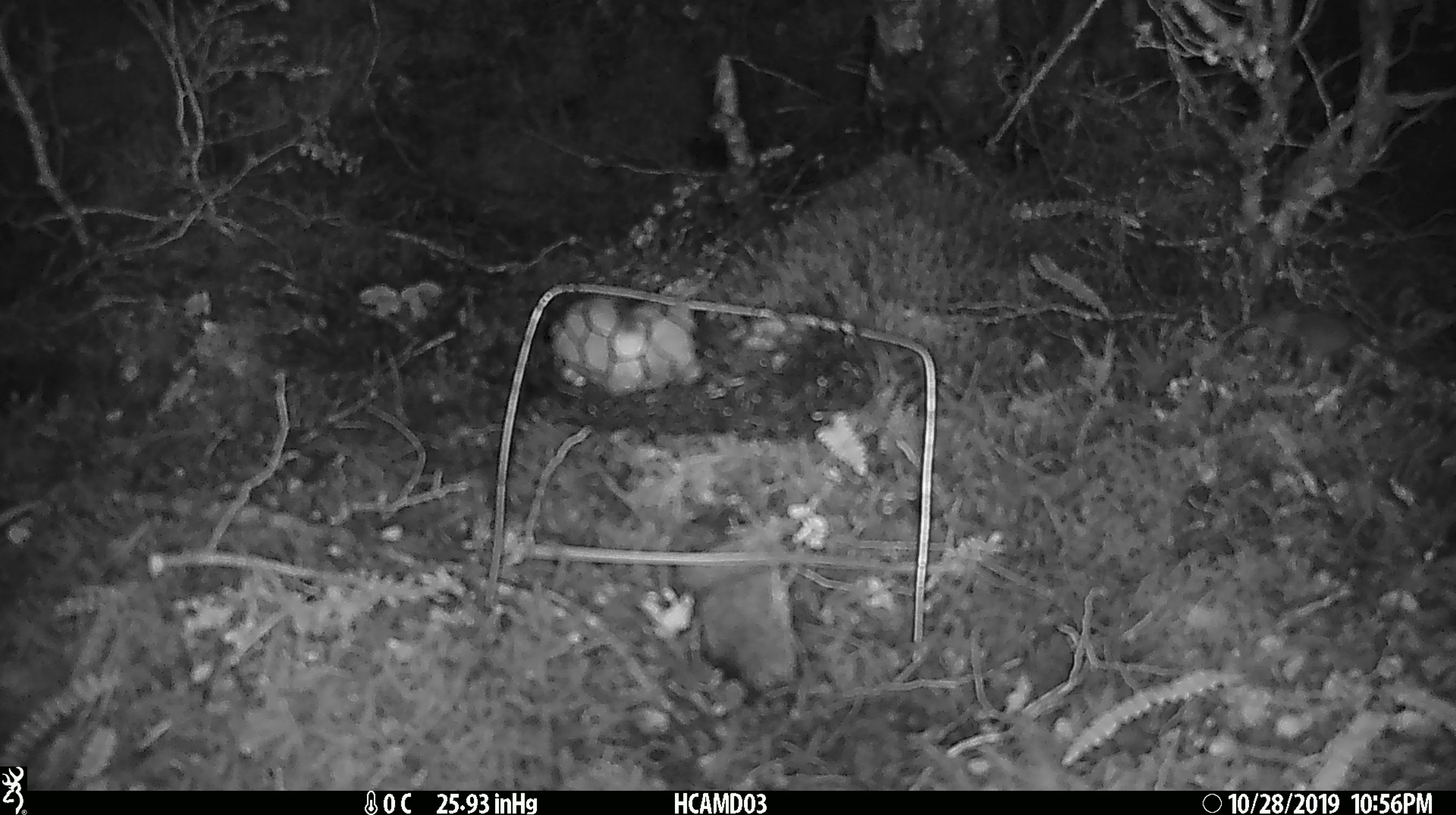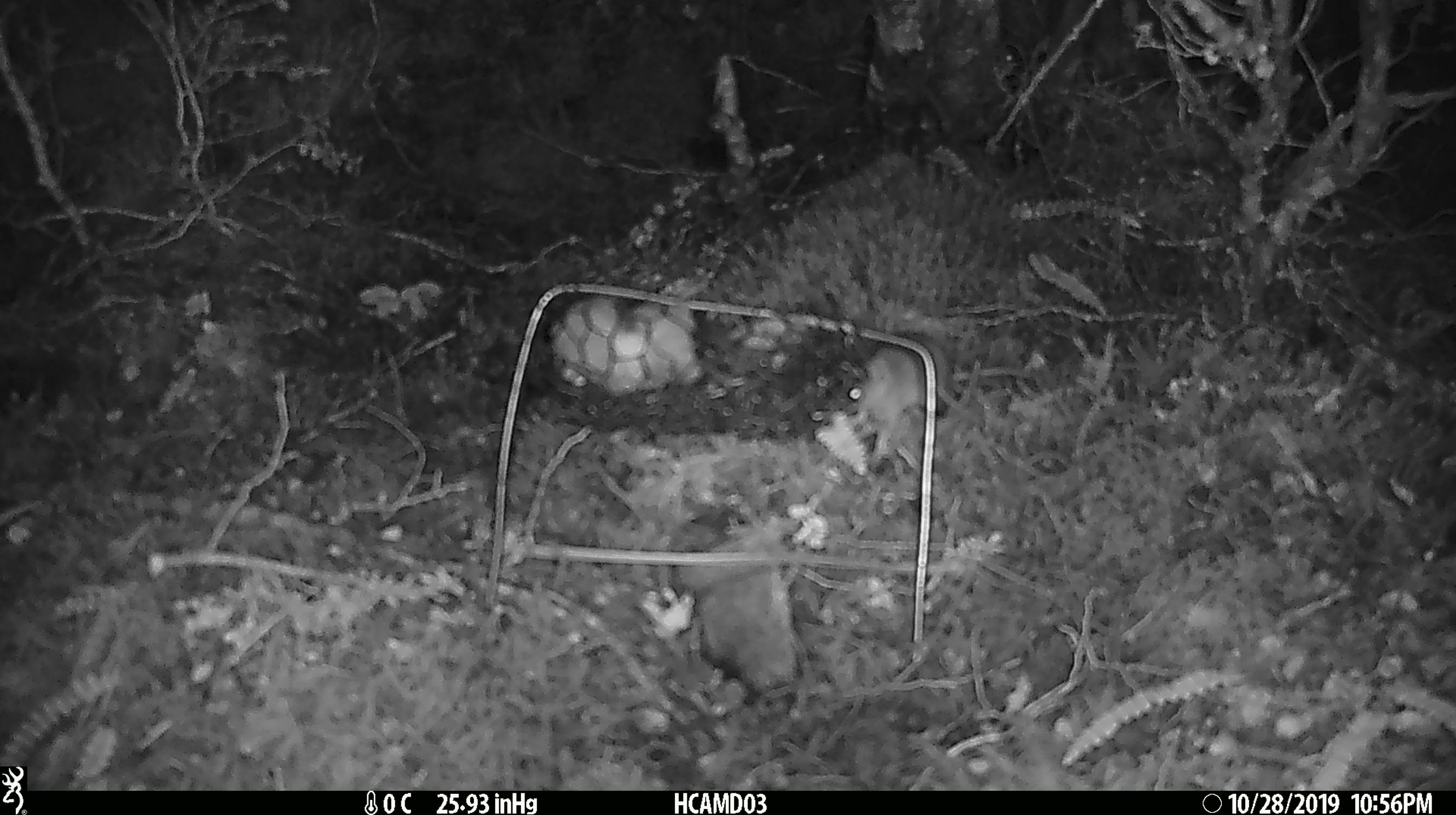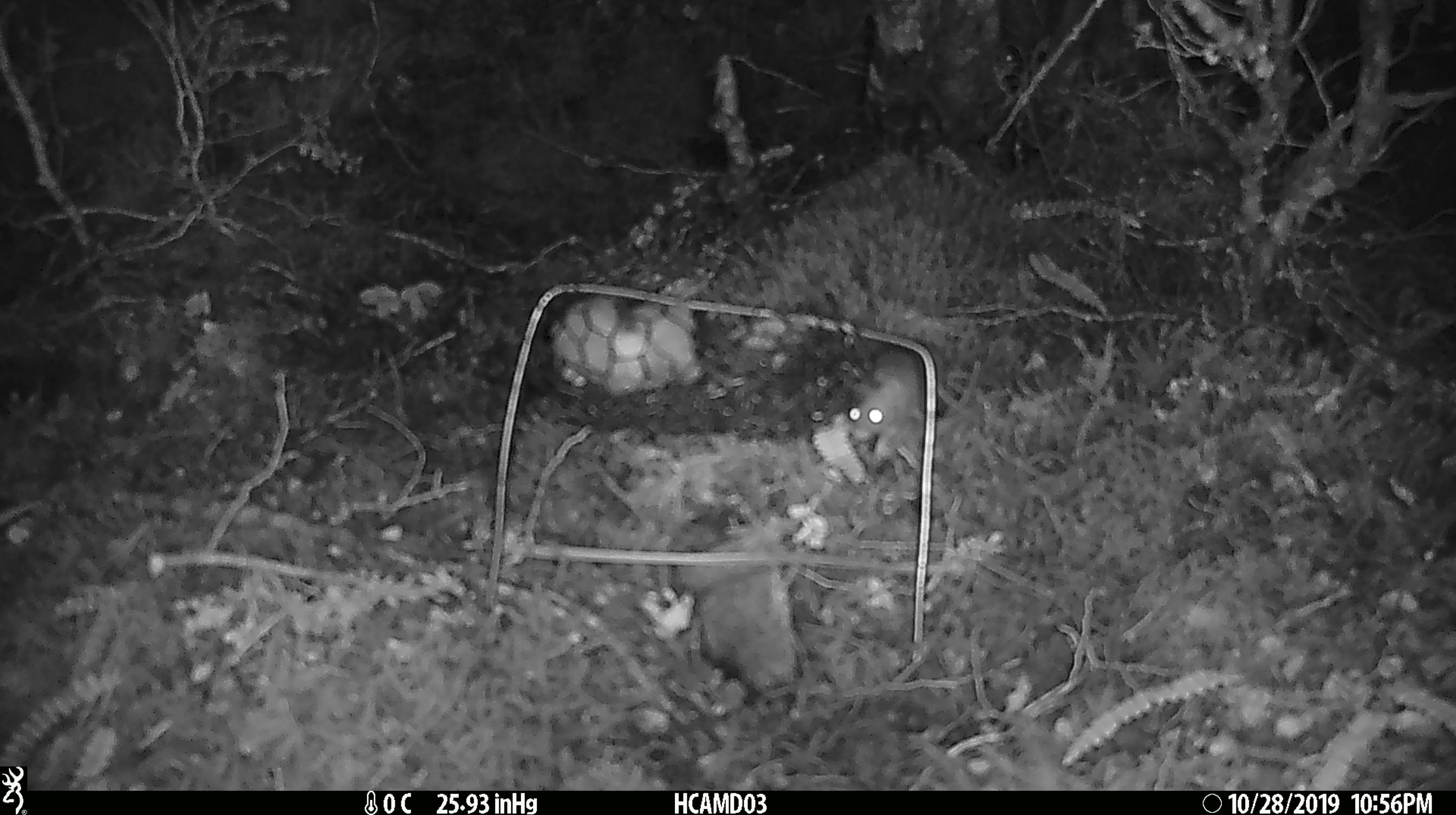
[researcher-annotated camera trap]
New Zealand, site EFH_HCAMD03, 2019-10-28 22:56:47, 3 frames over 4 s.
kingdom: Animalia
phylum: Chordata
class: Mammalia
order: Rodentia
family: Muridae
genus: Mus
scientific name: Mus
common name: mouse